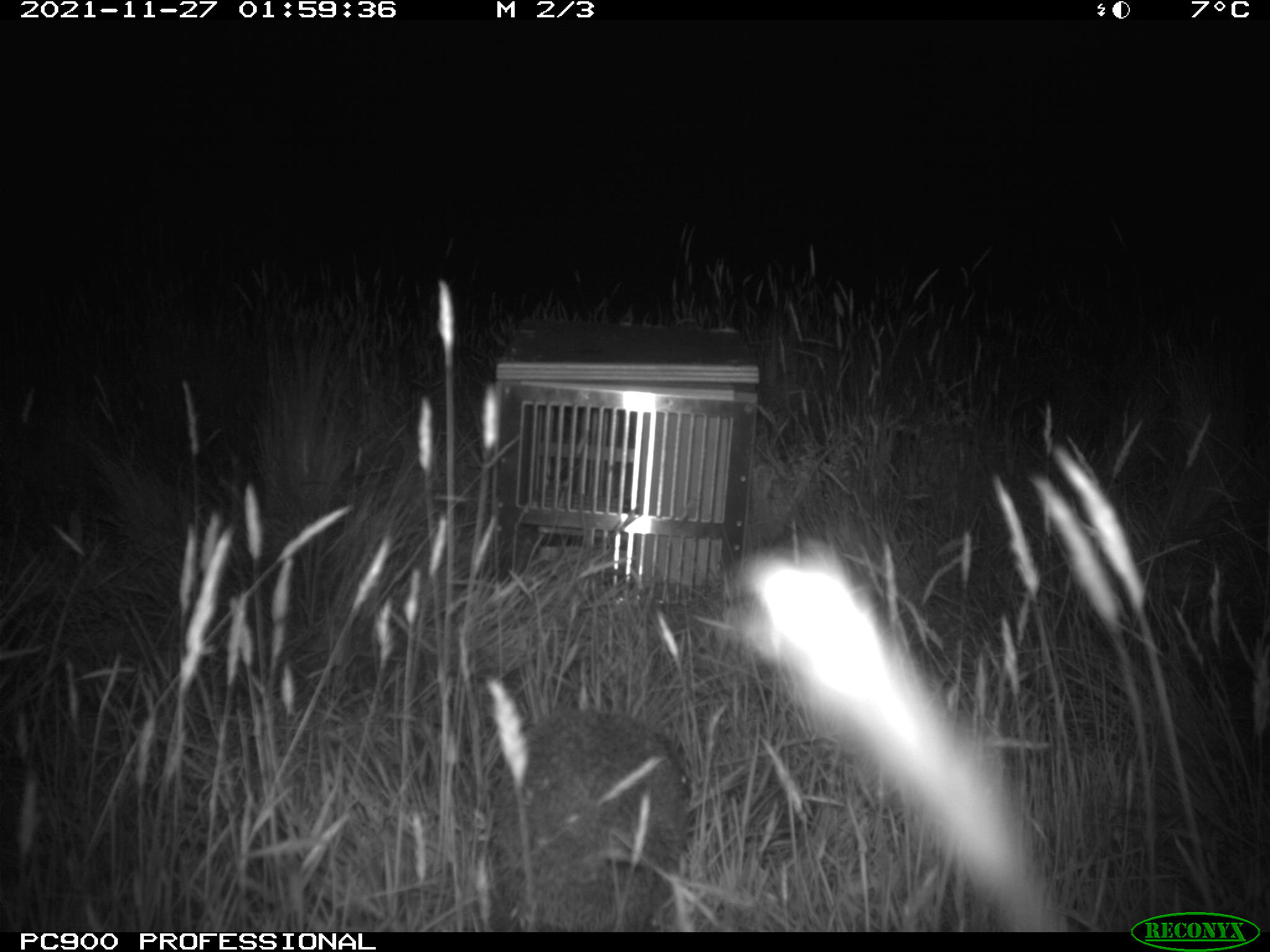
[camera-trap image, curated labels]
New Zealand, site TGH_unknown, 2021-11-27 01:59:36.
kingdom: Animalia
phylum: Chordata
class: Mammalia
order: Eulipotyphla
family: Erinaceidae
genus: Erinaceus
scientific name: Erinaceus europaeus europaeus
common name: european hedgehog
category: hedgehog